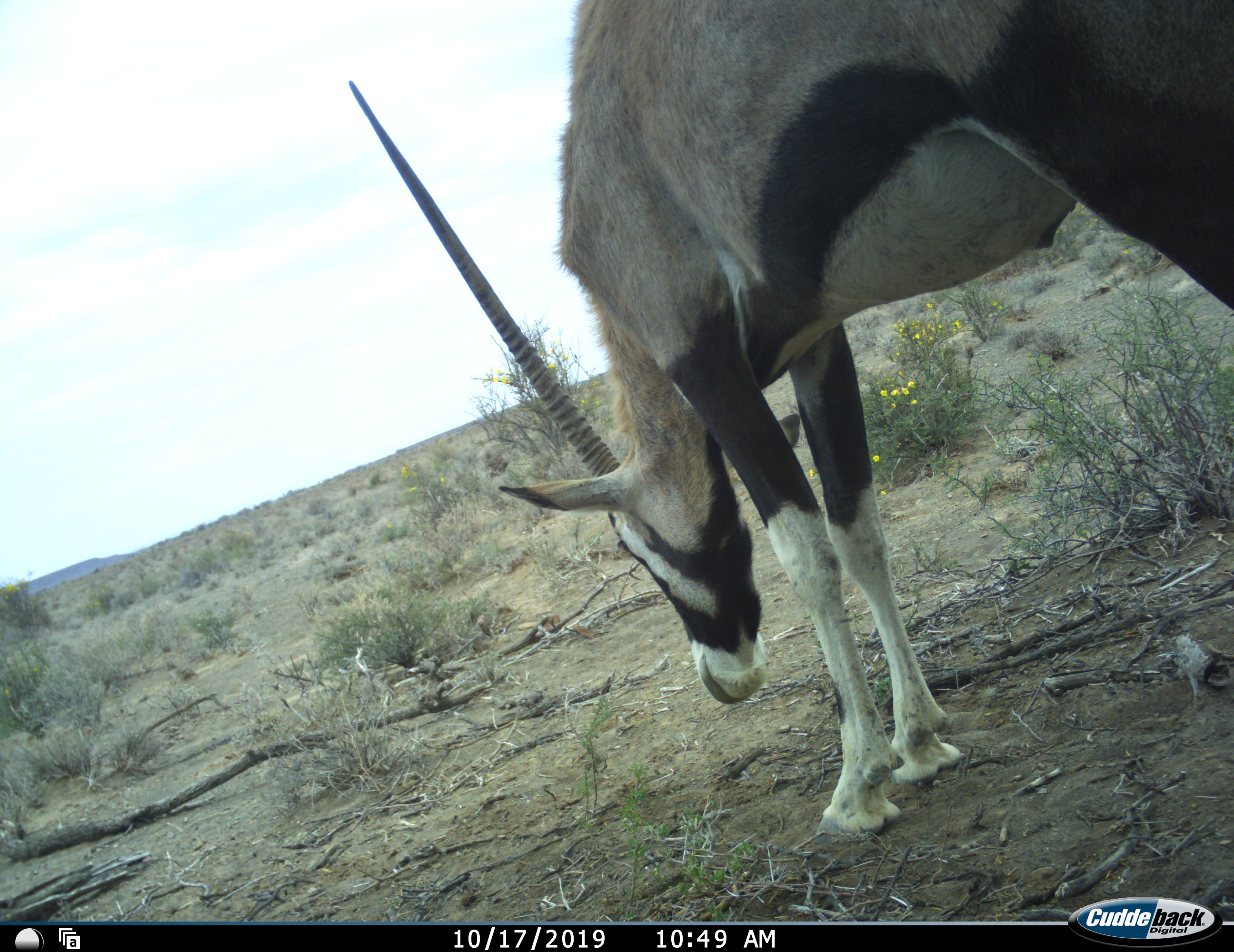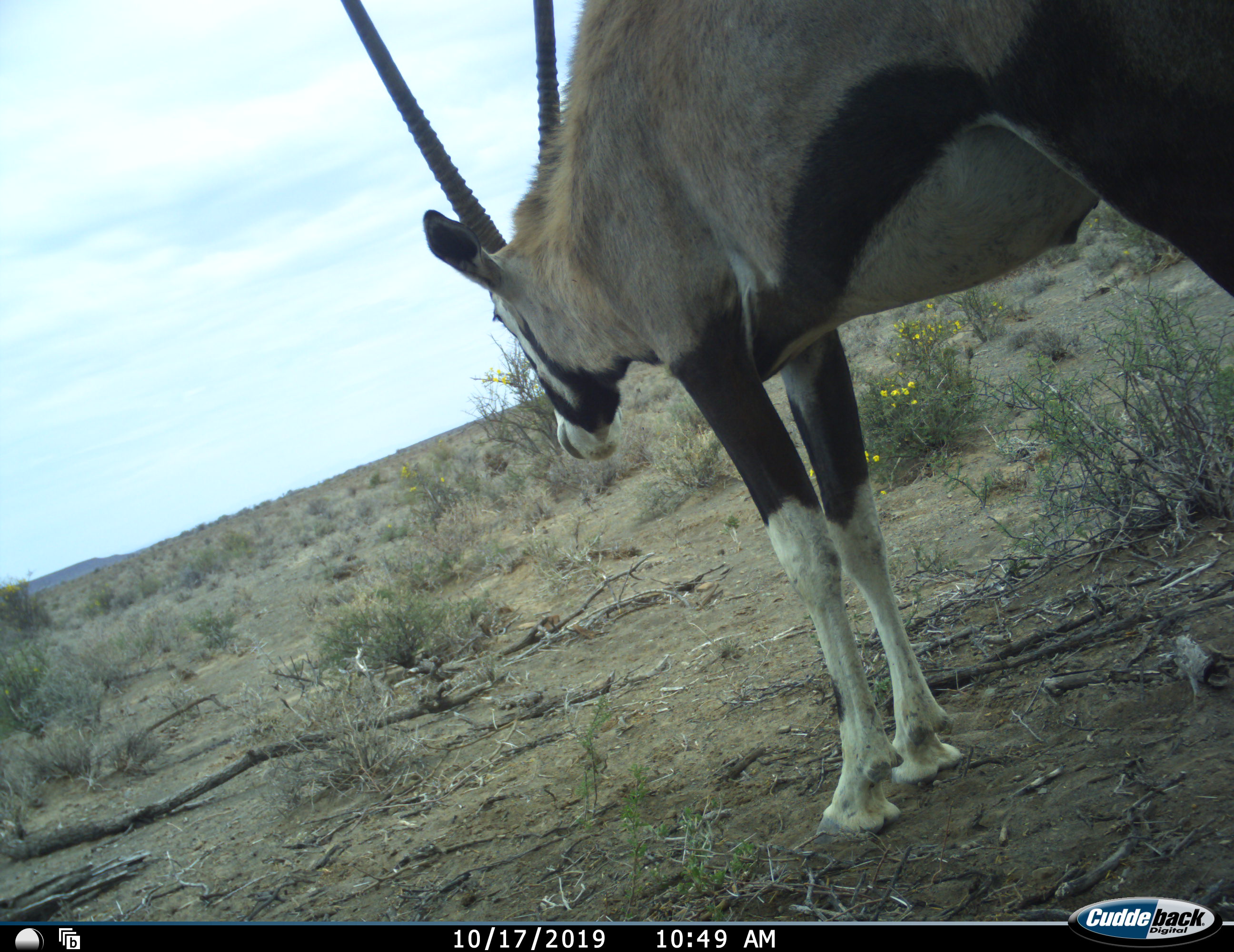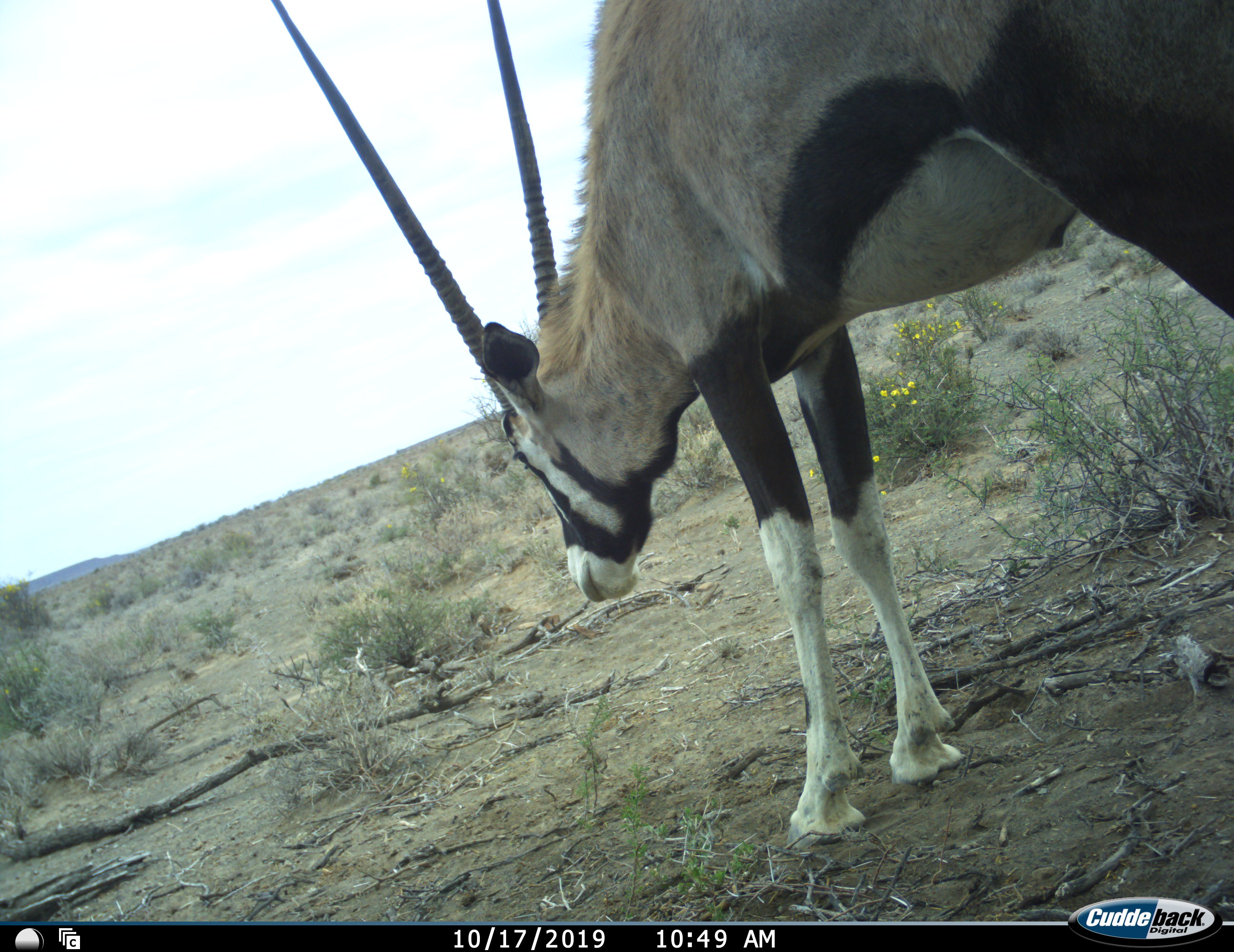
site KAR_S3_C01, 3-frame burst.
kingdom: Animalia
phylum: Chordata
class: Mammalia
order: Artiodactyla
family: Bovidae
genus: Oryx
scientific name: Oryx gazella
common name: gemsbok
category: oryx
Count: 1.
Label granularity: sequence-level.